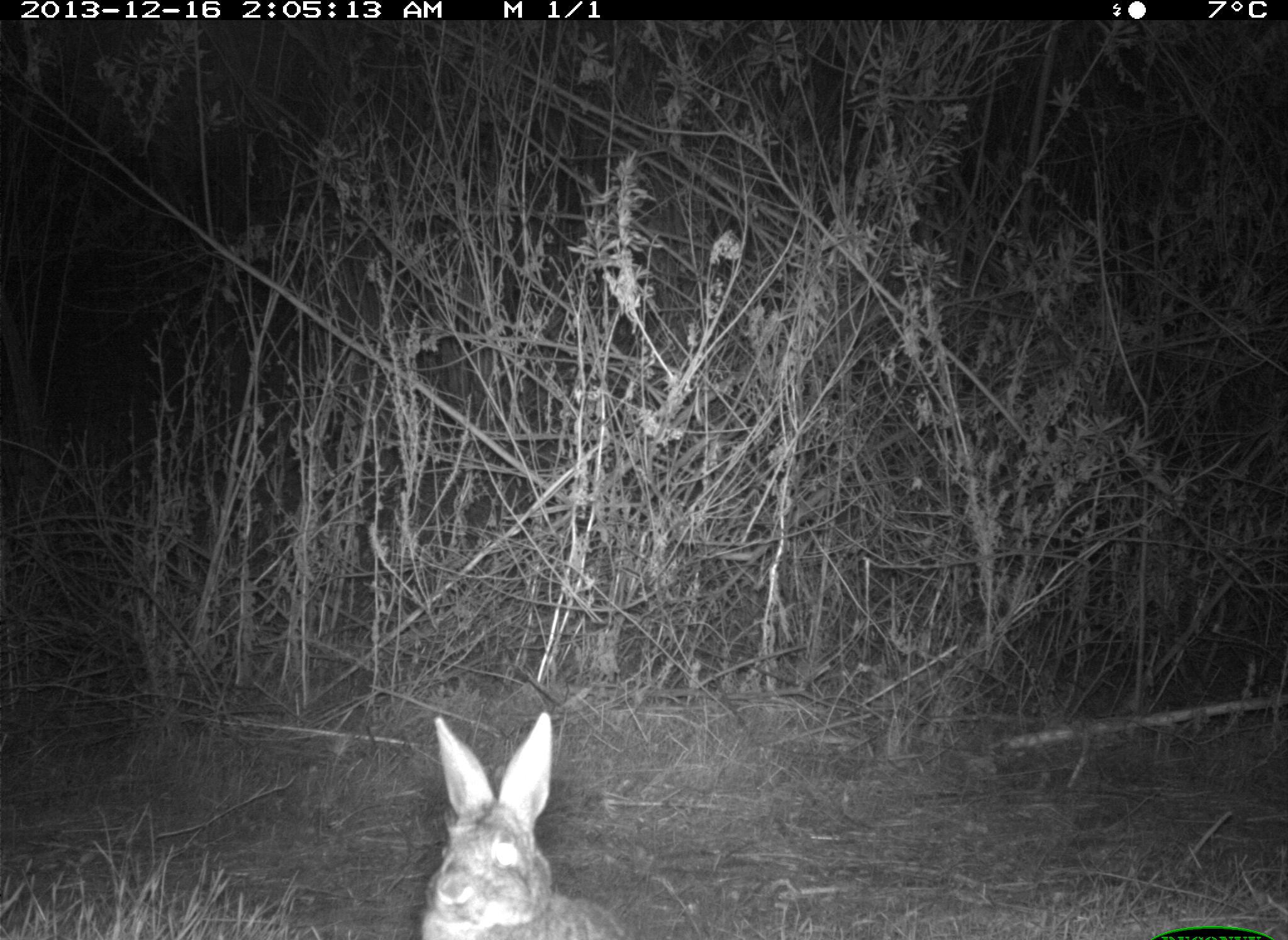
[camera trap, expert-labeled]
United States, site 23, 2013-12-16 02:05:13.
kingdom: Animalia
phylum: Chordata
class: Mammalia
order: Lagomorpha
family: Leporidae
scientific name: Leporidae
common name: rabbits and hares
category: rabbit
Rabbit (rabbits and hares) (Leporidae).